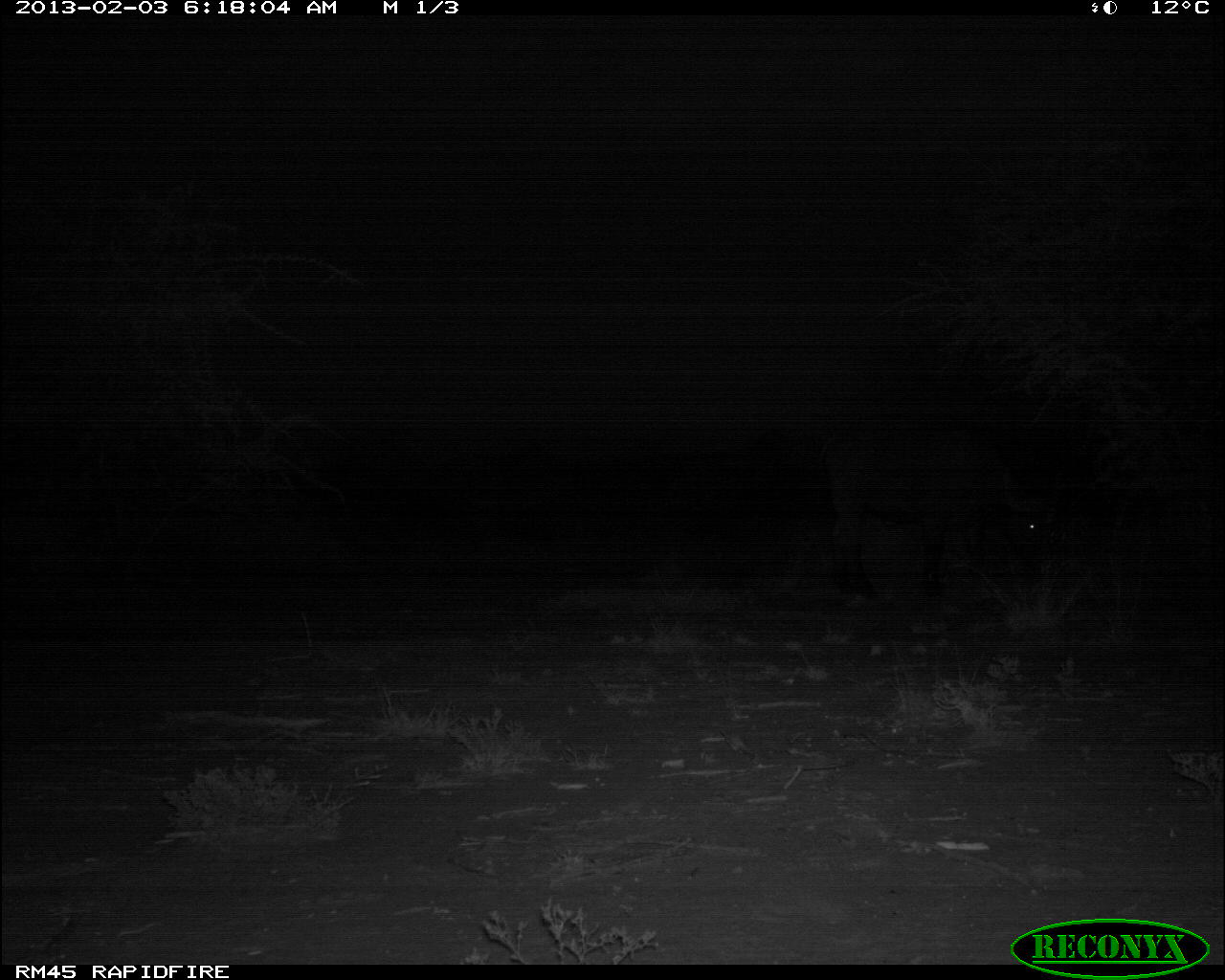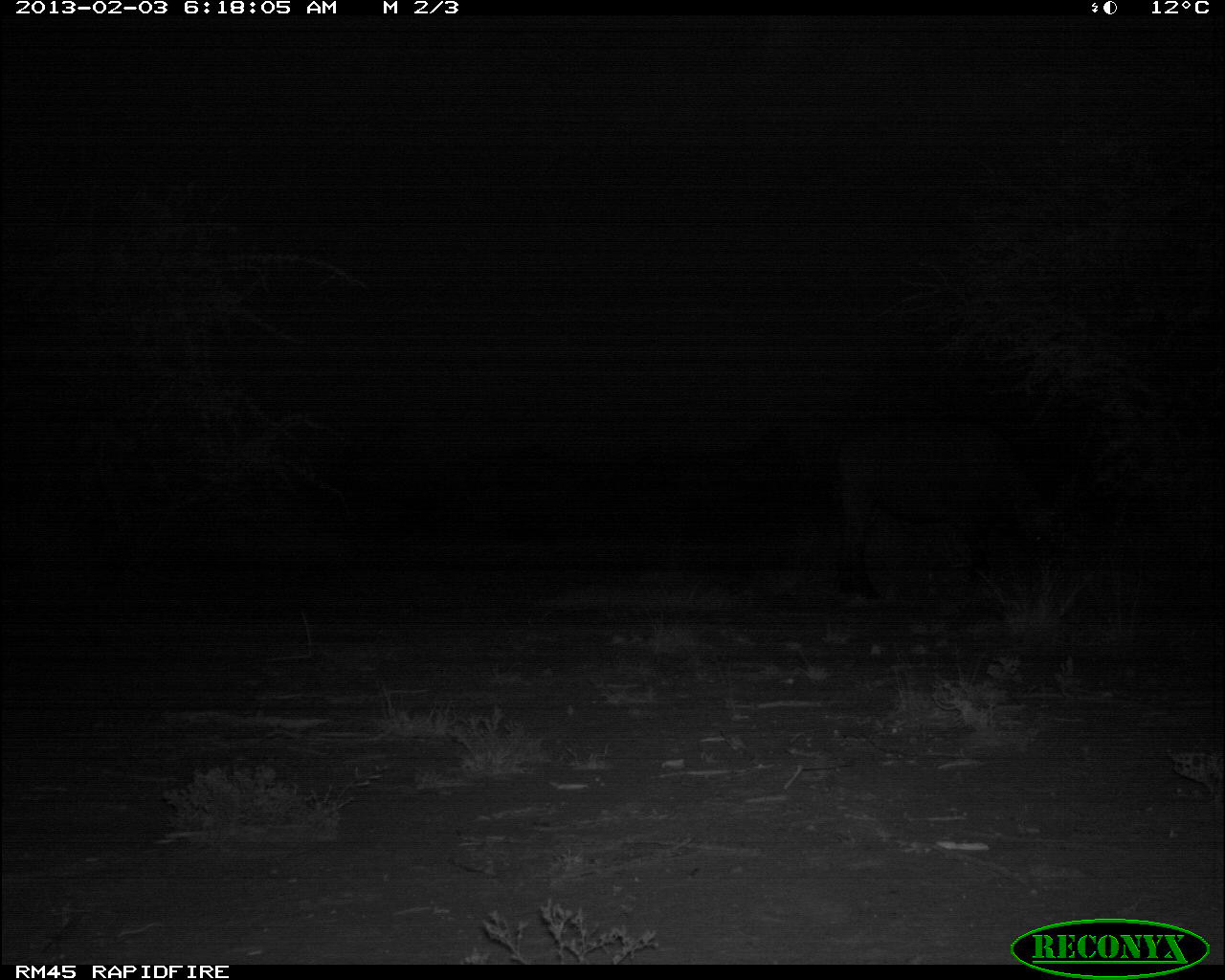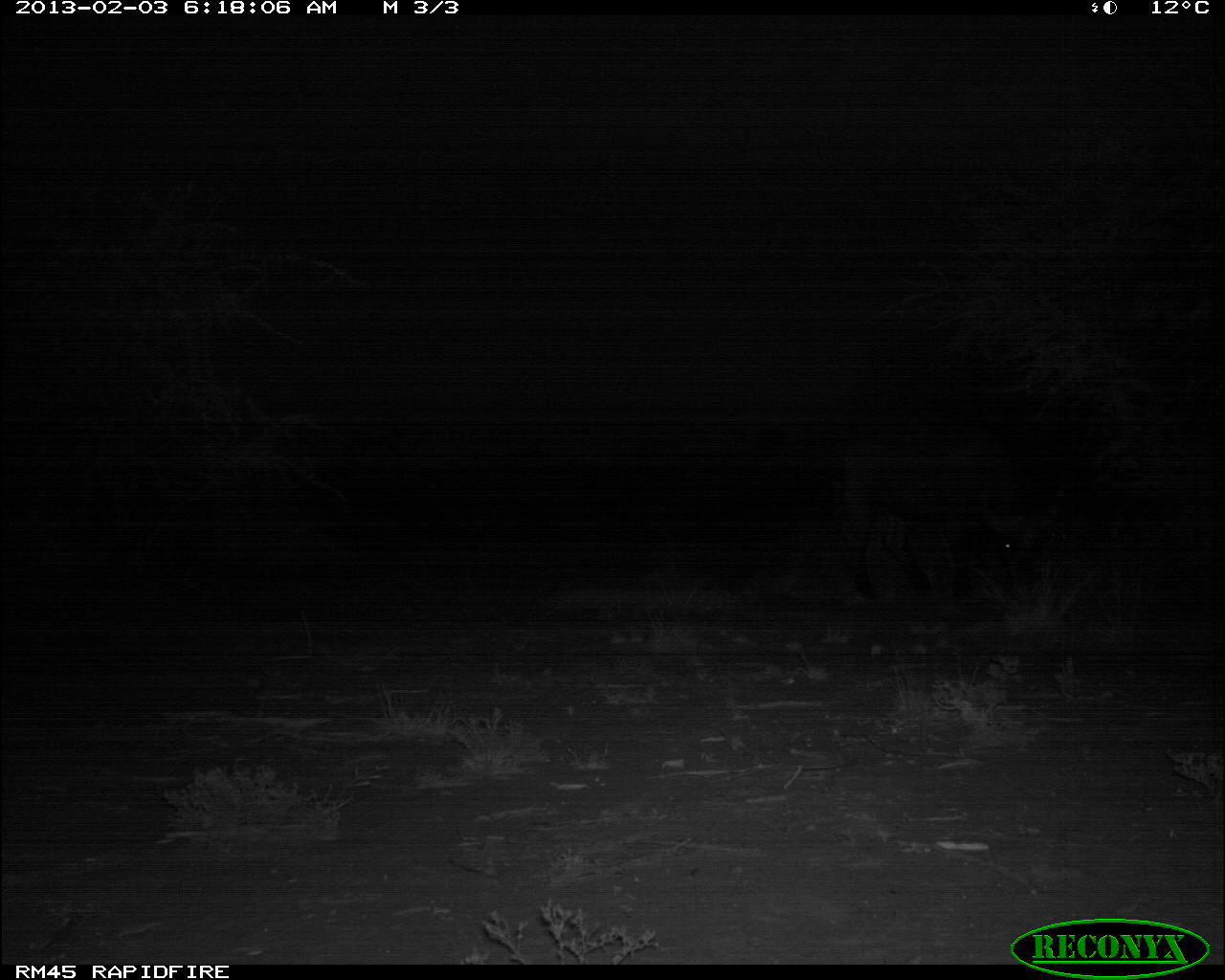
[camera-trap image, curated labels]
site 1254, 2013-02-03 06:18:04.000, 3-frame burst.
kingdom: Animalia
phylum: Chordata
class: Mammalia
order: Artiodactyla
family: Bovidae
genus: Syncerus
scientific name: Syncerus caffer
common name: african buffalo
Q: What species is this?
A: Syncerus caffer (african buffalo).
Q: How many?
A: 1.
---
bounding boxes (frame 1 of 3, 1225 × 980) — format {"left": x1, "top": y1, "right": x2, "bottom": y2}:
syncerus caffer: {"left": 823, "top": 415, "right": 1046, "bottom": 610}